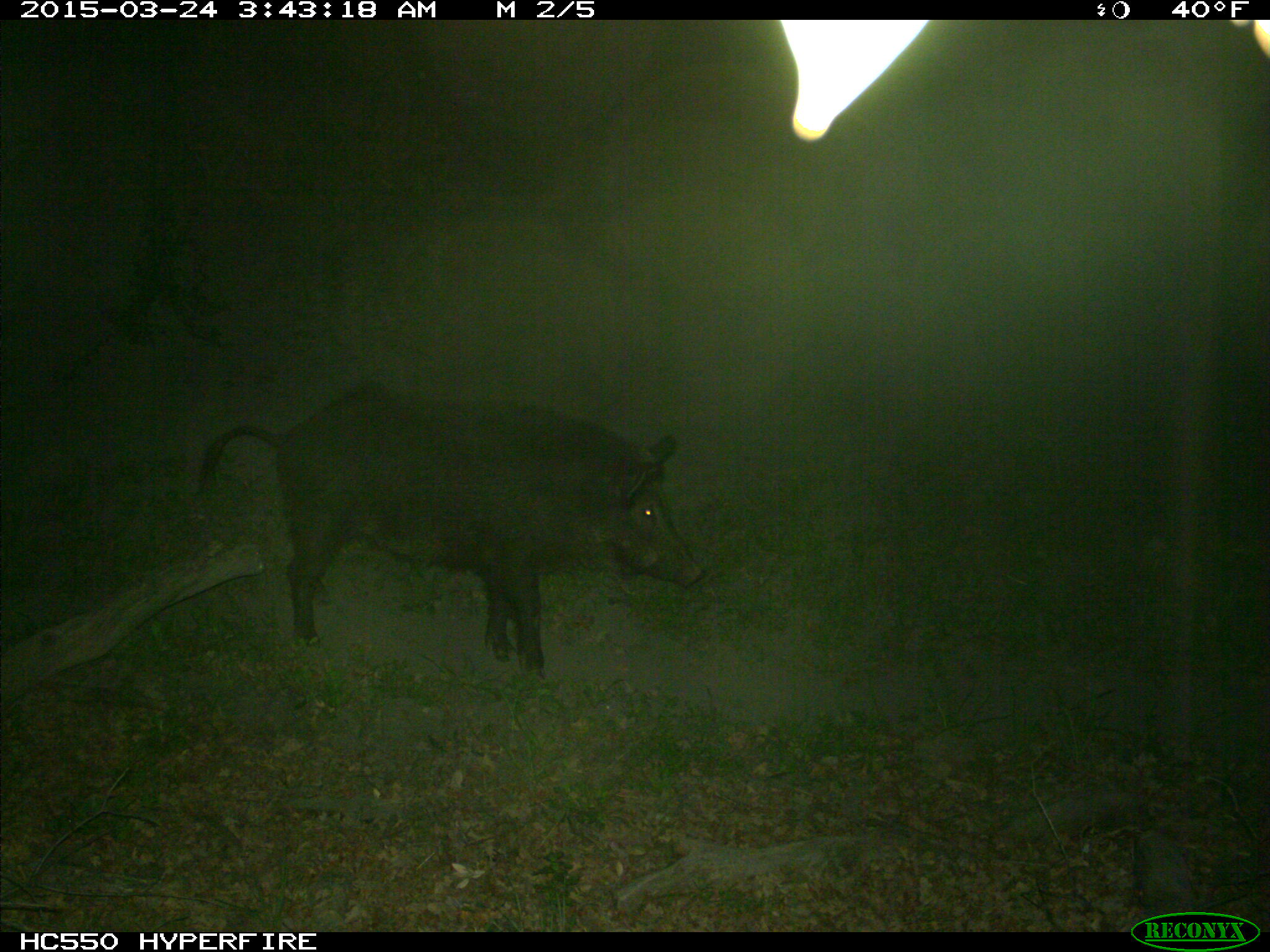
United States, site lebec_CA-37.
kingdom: Animalia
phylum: Chordata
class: Mammalia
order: Artiodactyla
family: Suidae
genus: Sus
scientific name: Sus scrofa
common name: wild boar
Sus scrofa (wild boar).